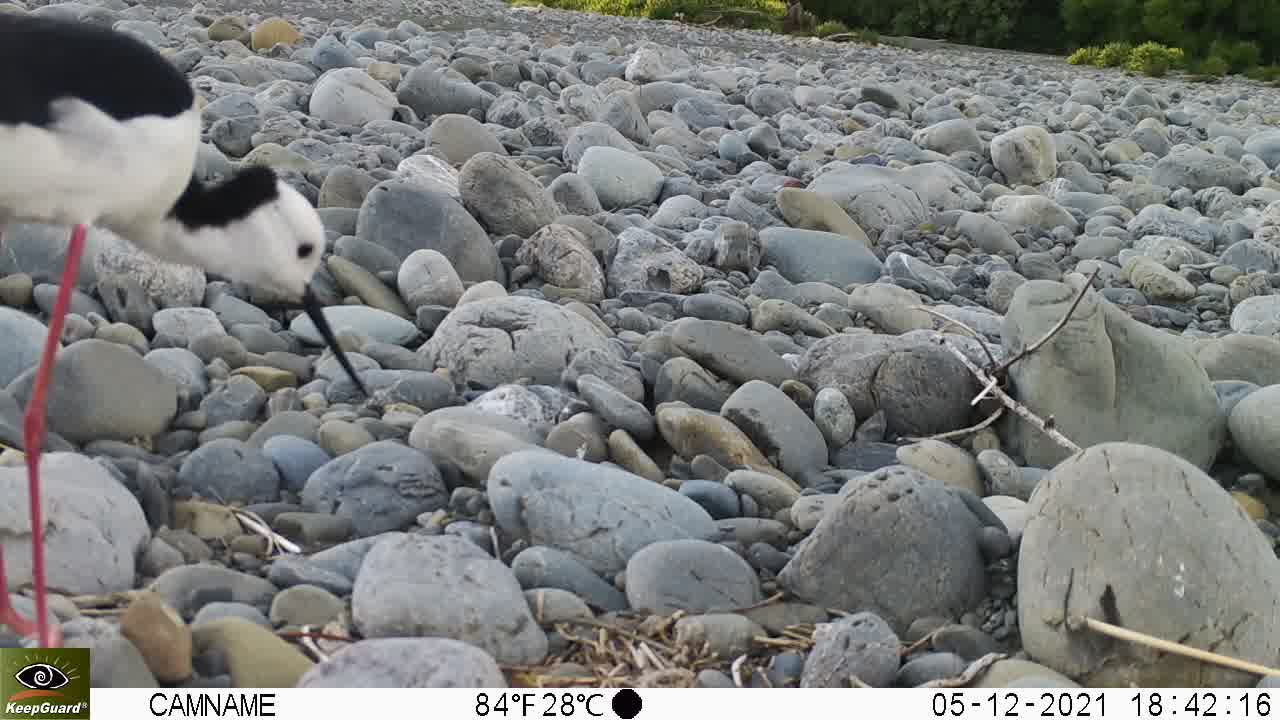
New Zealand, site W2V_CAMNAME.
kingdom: Animalia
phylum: Chordata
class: Aves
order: Charadriiformes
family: Recurvirostridae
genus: Himantopus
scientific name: Himantopus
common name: stilt